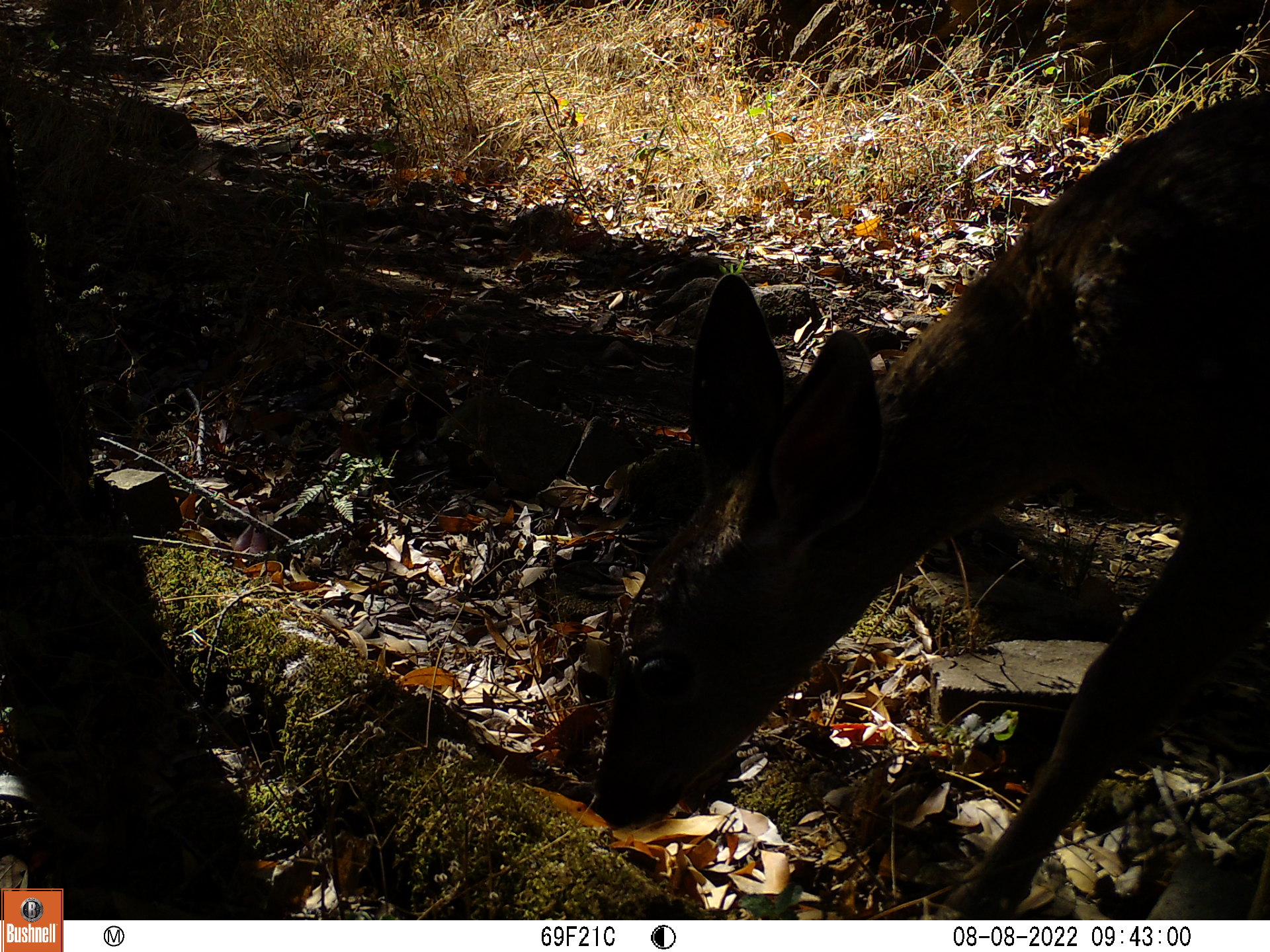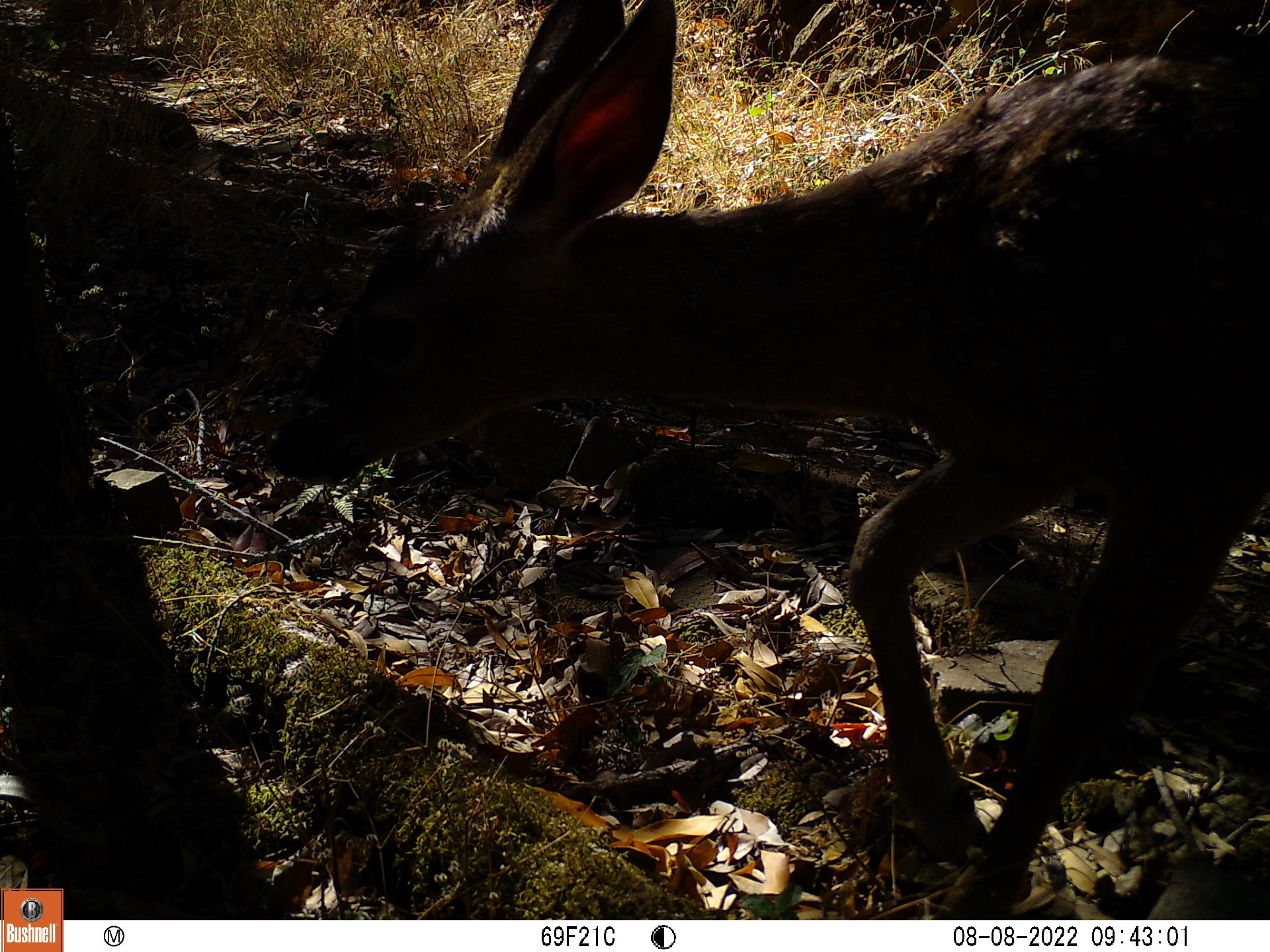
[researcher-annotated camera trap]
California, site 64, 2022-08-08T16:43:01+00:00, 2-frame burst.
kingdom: Animalia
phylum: Chordata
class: Mammalia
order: Artiodactyla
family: Cervidae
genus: Odocoileus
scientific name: Odocoileus hemionus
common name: mule deer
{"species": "mule deer (Odocoileus hemionus)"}